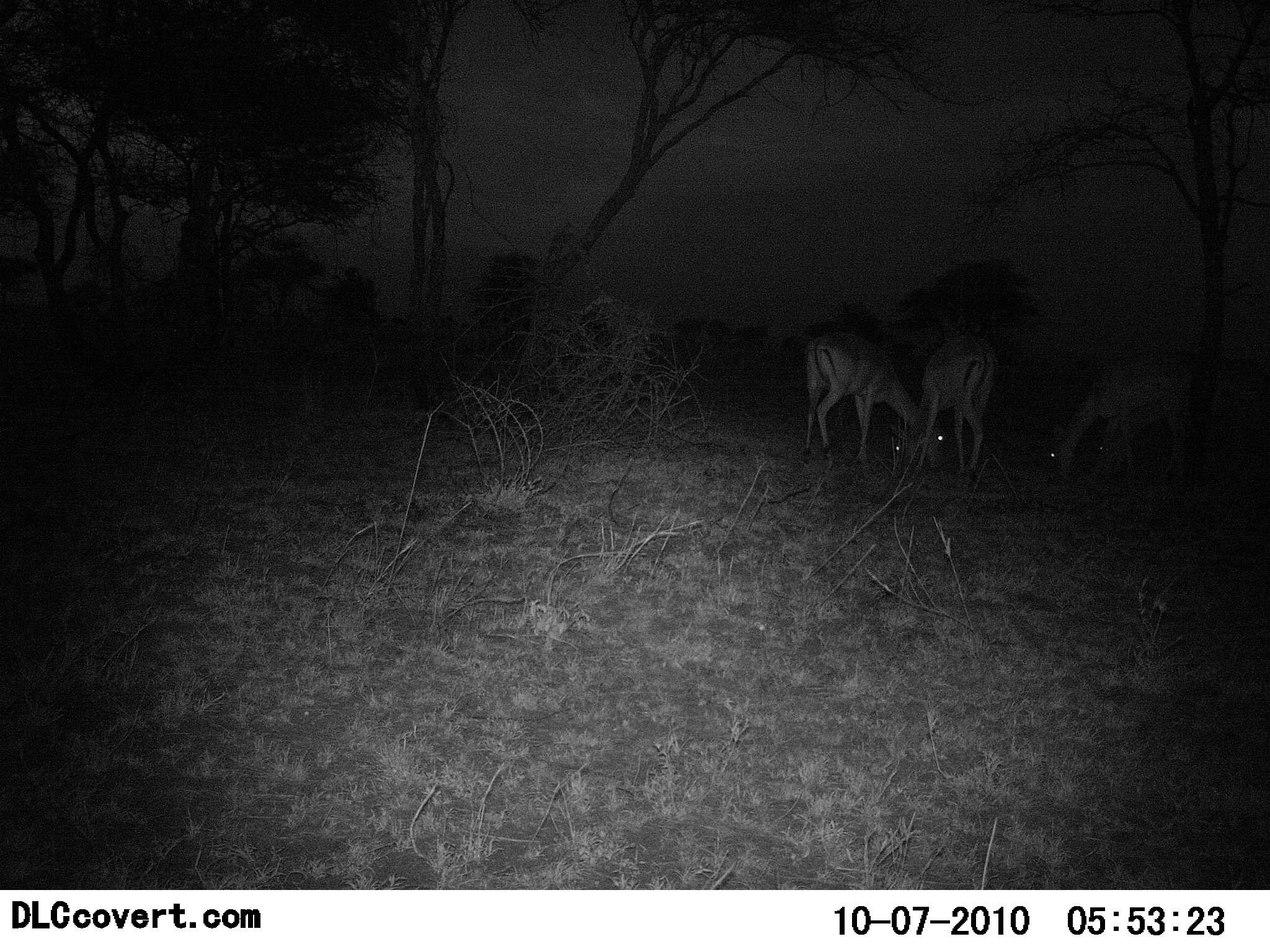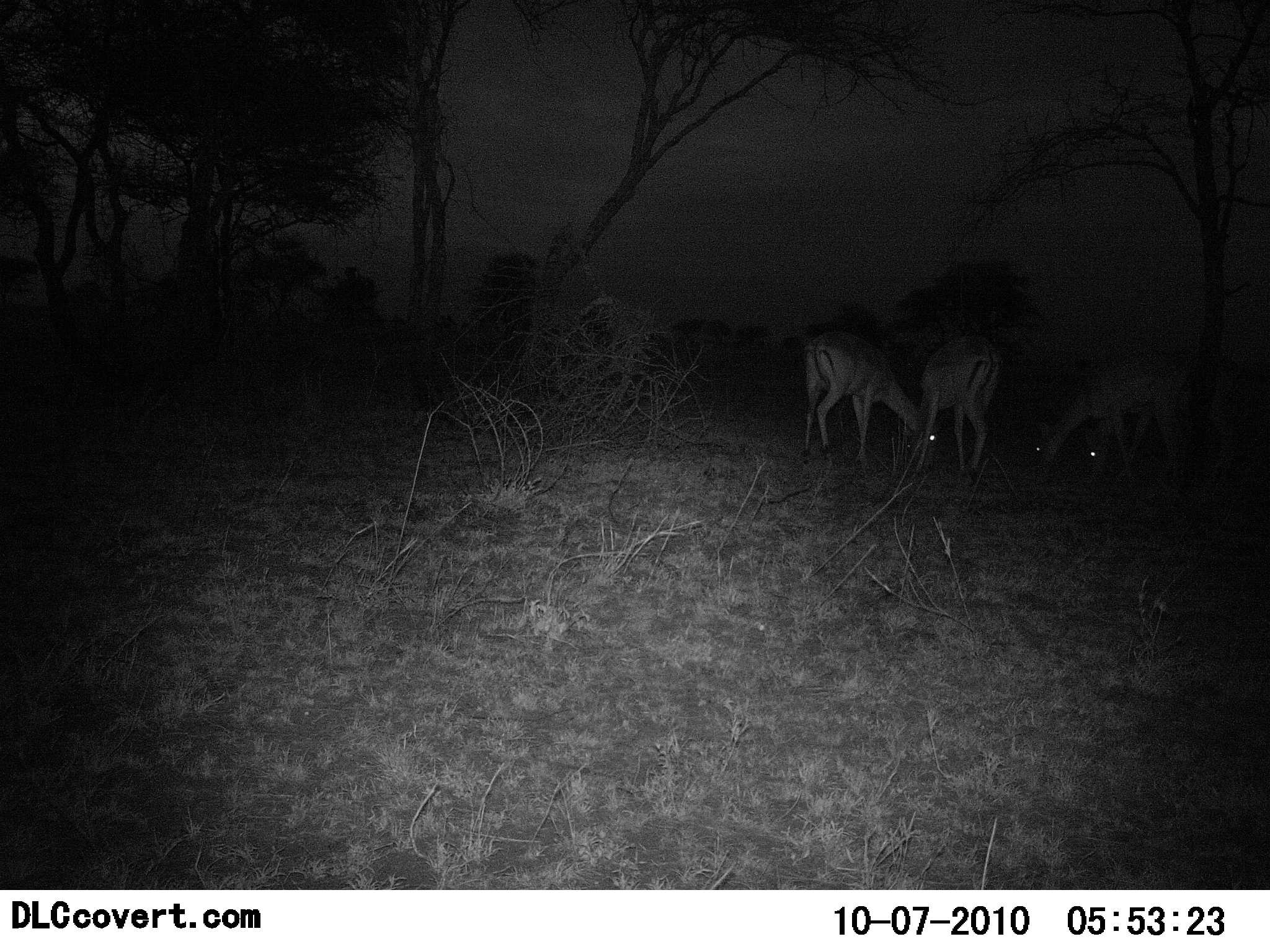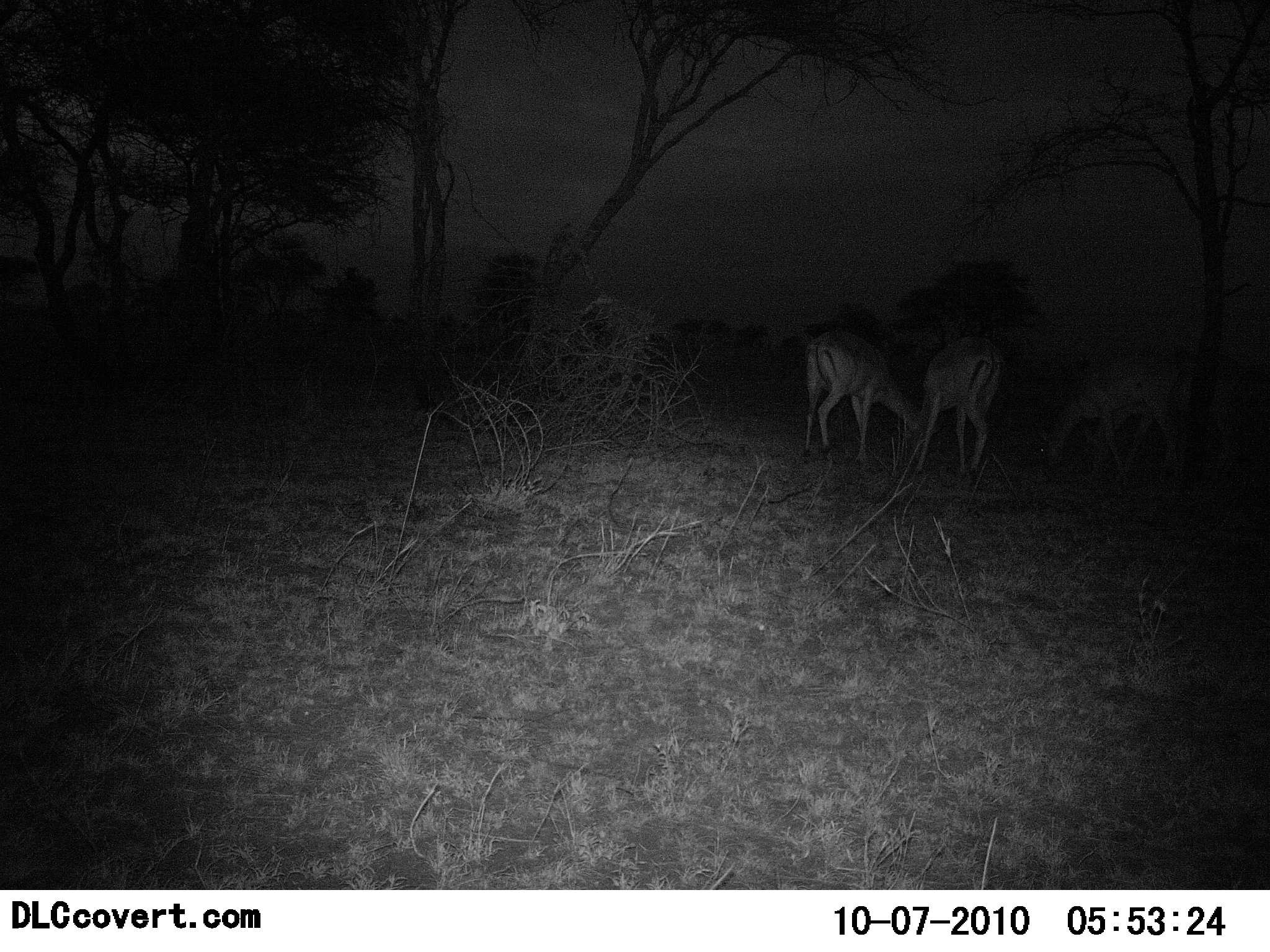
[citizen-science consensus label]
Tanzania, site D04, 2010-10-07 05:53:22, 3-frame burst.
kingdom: Animalia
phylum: Chordata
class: Mammalia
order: Artiodactyla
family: Bovidae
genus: Nanger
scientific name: Nanger granti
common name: grant's gazelle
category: gazellegrants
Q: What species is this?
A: Gazellegrants (grant's gazelle) (Nanger granti).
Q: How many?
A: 4.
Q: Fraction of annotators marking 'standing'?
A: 19%.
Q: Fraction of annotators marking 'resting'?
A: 0%.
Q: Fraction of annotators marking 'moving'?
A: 12%.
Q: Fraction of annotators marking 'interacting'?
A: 6%.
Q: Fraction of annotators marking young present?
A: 0%.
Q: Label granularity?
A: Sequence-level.